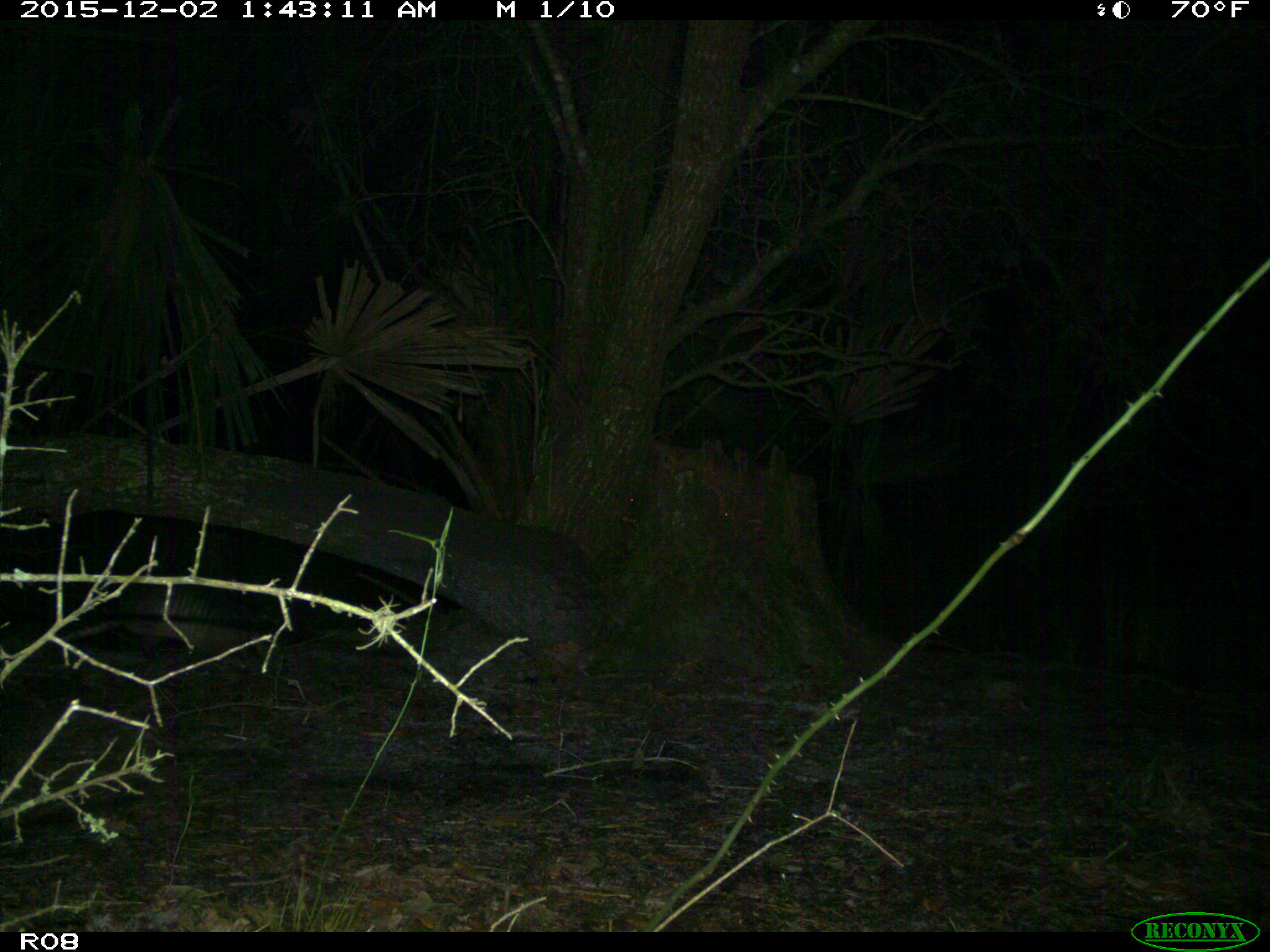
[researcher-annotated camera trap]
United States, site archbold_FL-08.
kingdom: Animalia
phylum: Chordata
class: Mammalia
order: Cingulata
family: Dasypodidae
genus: Dasypus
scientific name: Dasypus novemcinctus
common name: nine-banded armadillo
Dasypus novemcinctus (nine-banded armadillo).